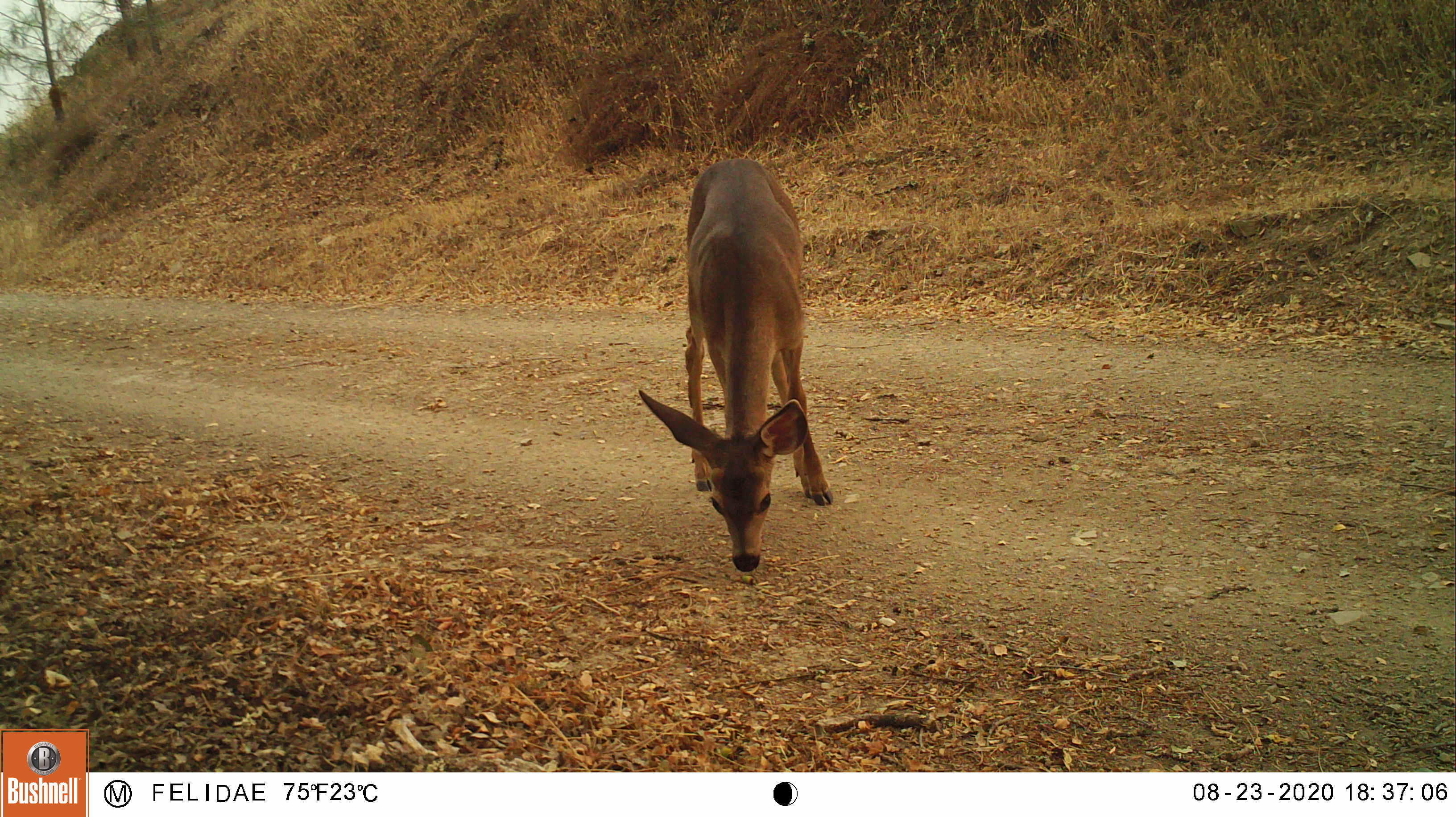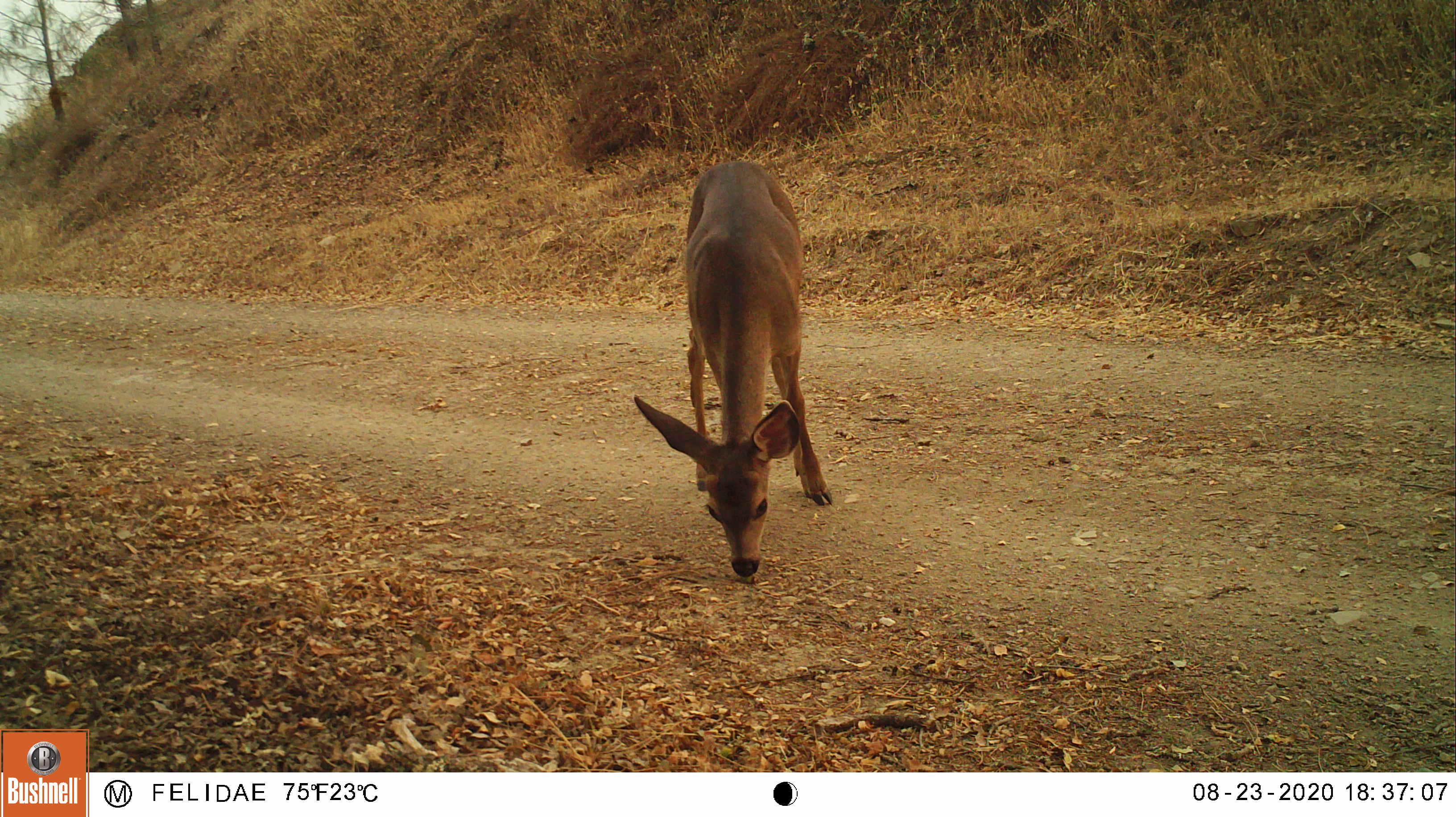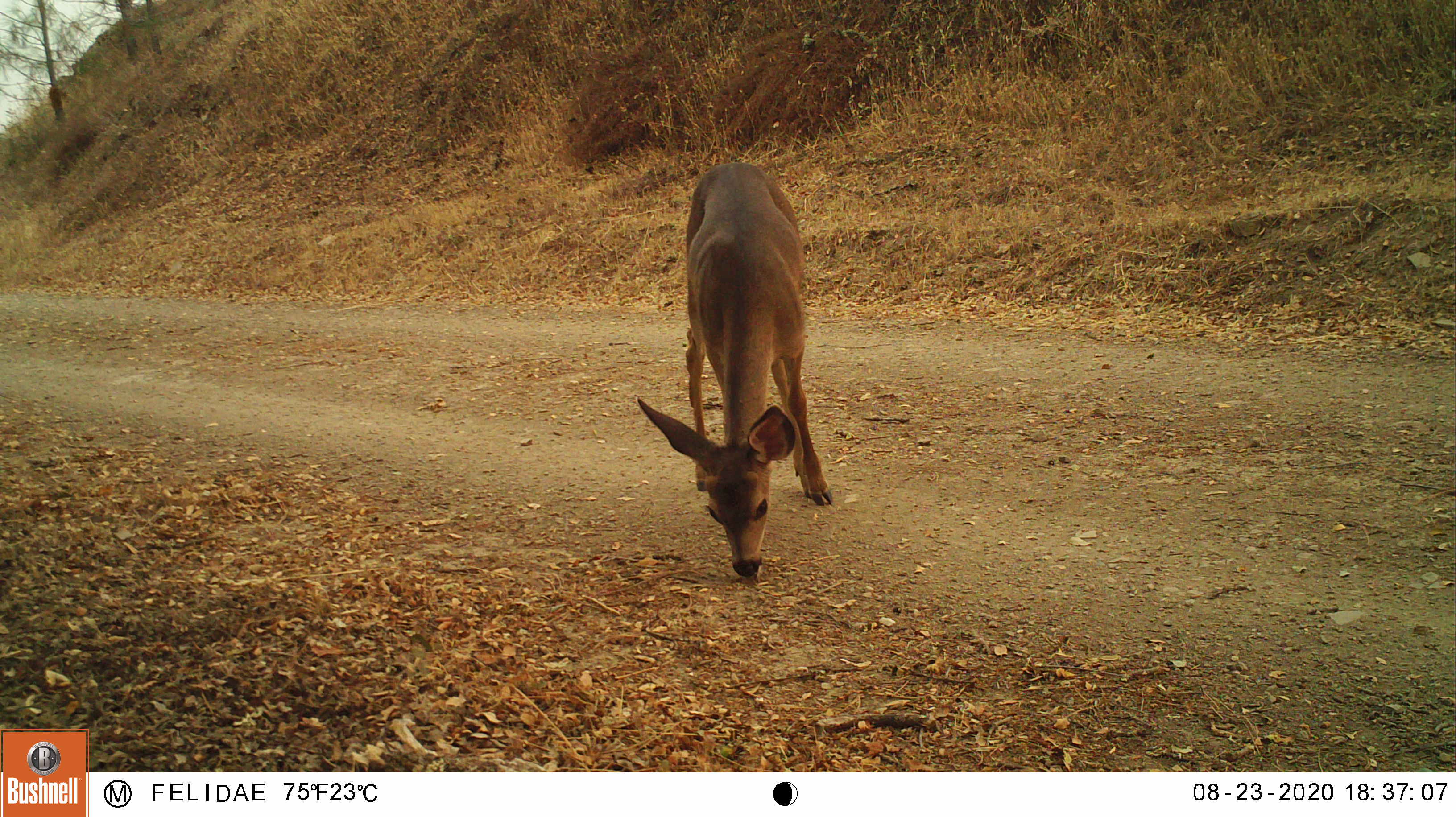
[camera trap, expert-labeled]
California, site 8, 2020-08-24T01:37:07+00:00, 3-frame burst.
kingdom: Animalia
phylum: Chordata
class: Mammalia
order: Artiodactyla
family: Cervidae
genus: Odocoileus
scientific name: Odocoileus hemionus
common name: mule deer